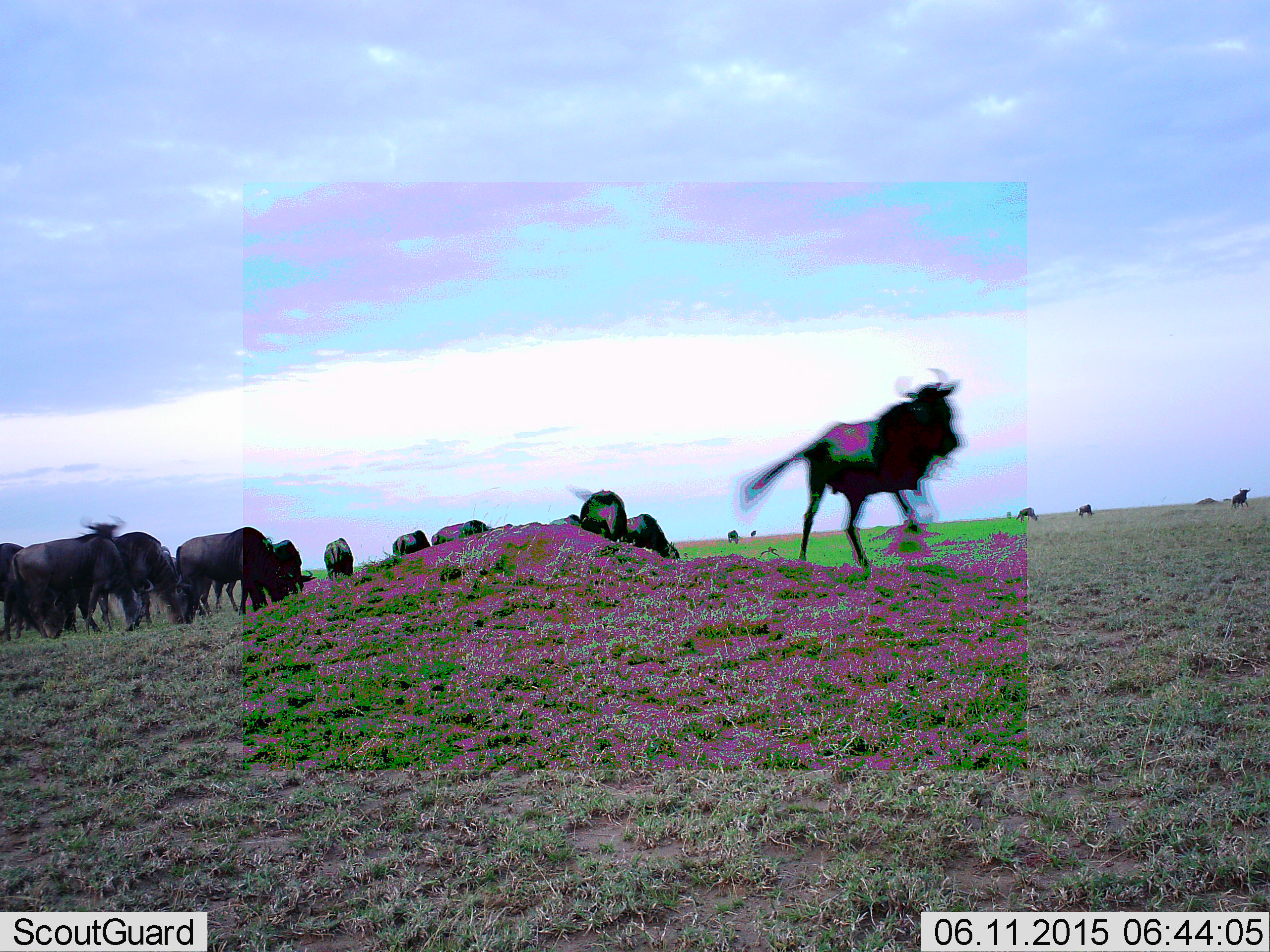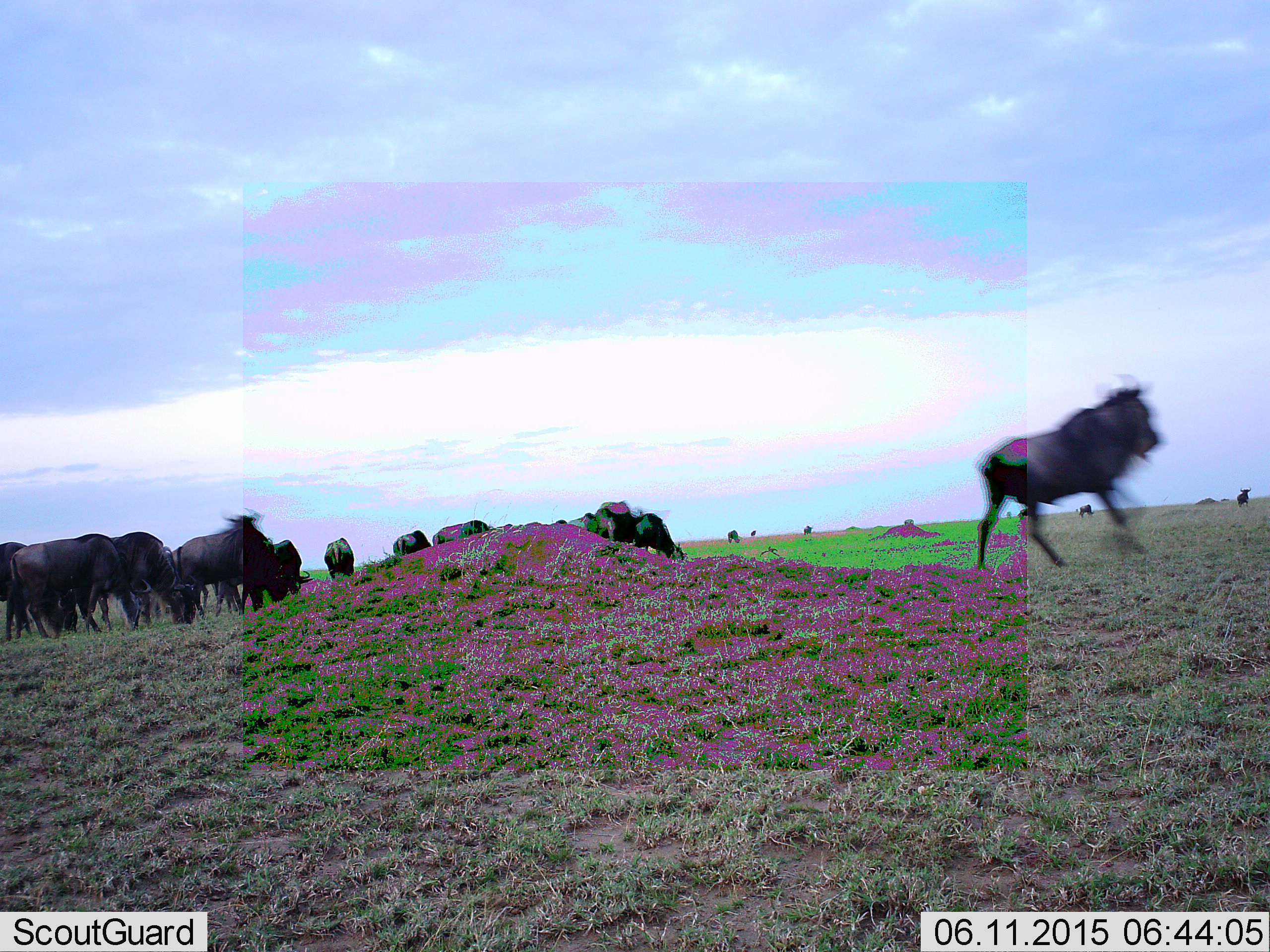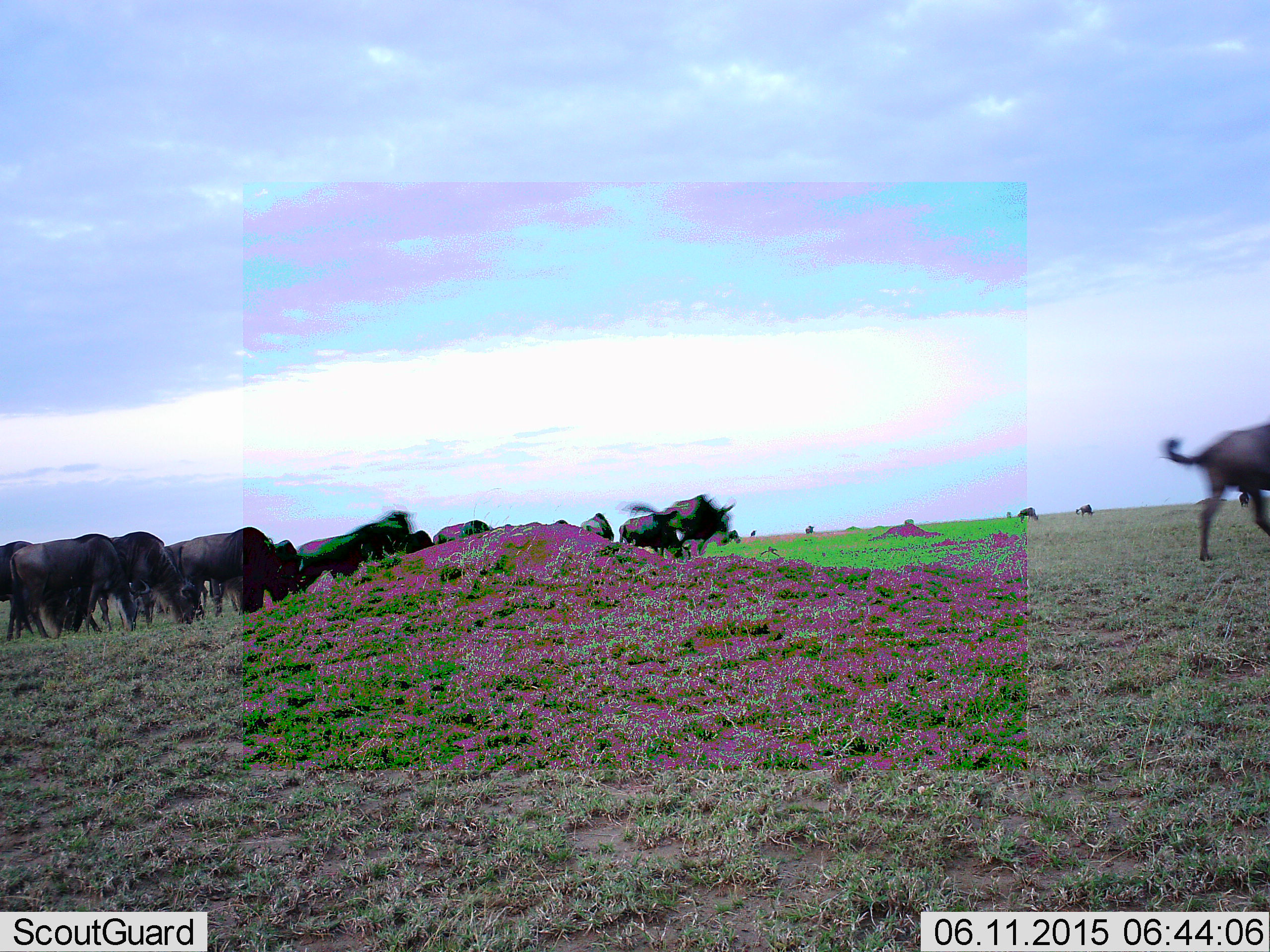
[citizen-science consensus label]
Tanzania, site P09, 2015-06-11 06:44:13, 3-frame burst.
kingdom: Animalia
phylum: Chordata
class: Mammalia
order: Artiodactyla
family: Bovidae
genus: Connochaetes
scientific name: Connochaetes taurinus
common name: blue wildebeest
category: wildebeest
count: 11-50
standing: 60%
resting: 10%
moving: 70%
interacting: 0%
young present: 0%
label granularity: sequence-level